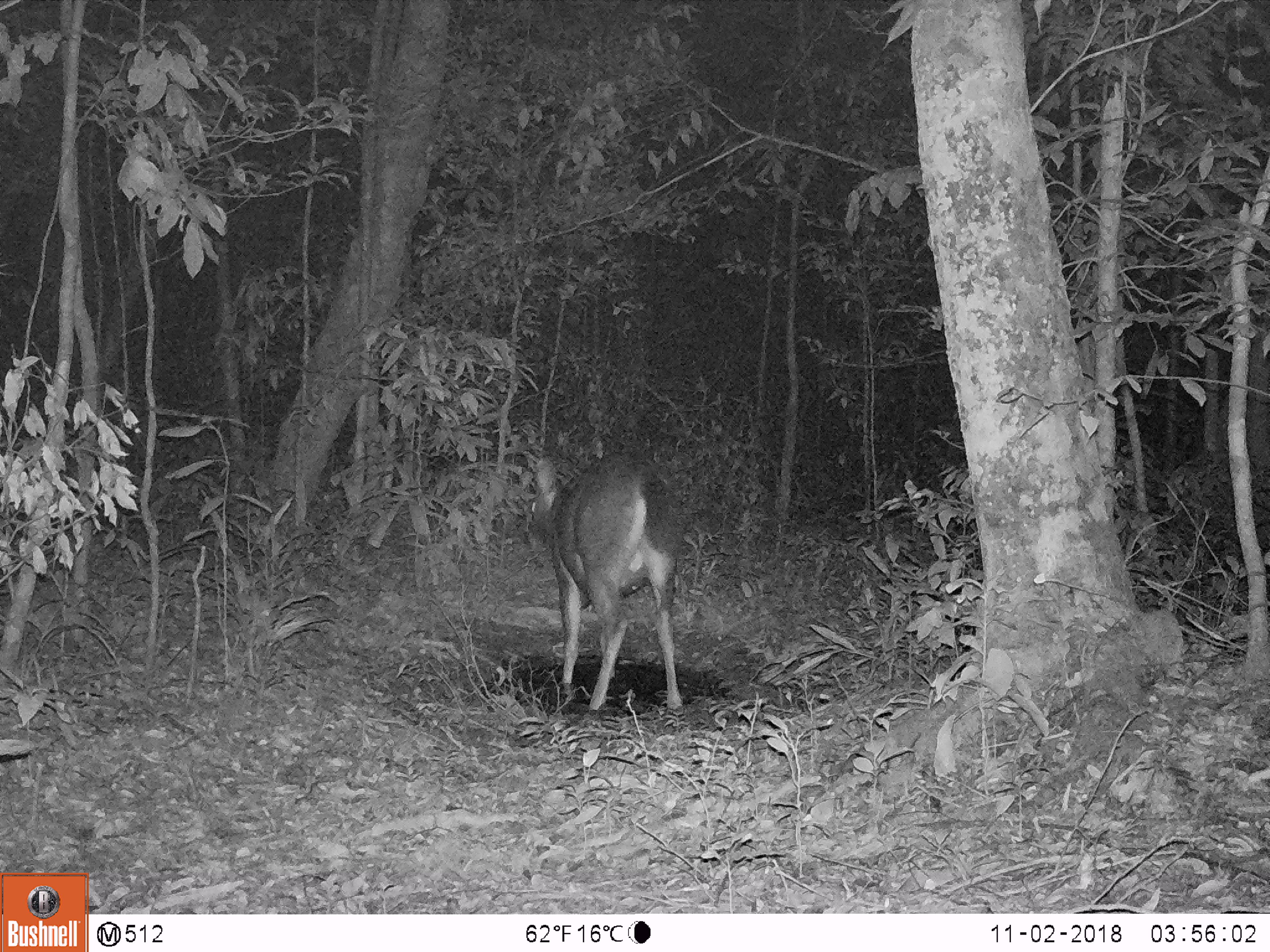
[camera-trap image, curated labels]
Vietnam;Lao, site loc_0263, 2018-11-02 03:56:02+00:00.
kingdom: Animalia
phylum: Chordata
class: Mammalia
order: Artiodactyla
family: Cervidae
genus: Rusa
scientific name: Rusa unicolor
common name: sambar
Sambar (Rusa unicolor). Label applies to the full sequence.